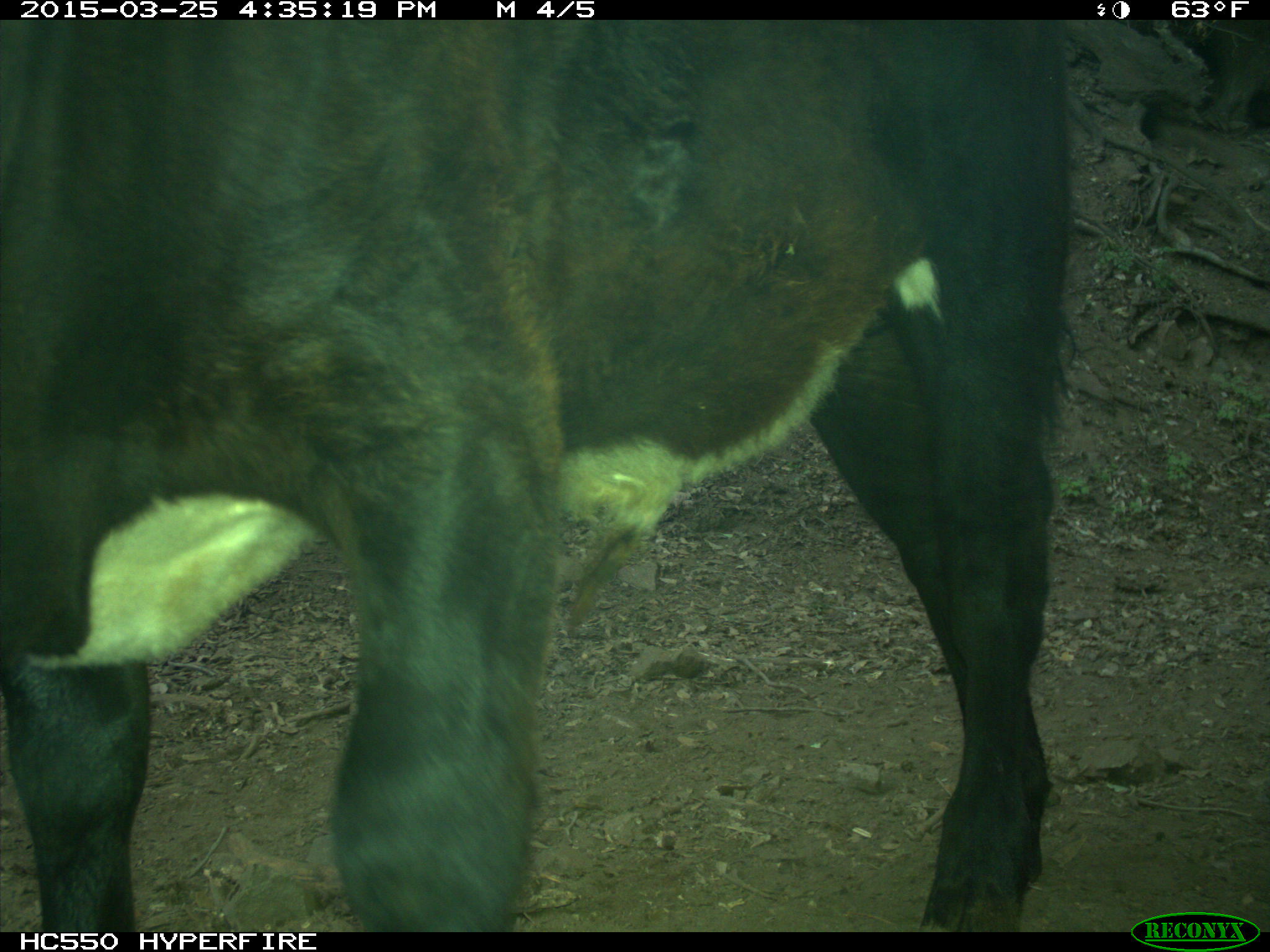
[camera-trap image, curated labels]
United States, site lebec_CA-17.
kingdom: Animalia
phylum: Chordata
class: Mammalia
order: Artiodactyla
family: Bovidae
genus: Bos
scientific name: Bos taurus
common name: domestic cow